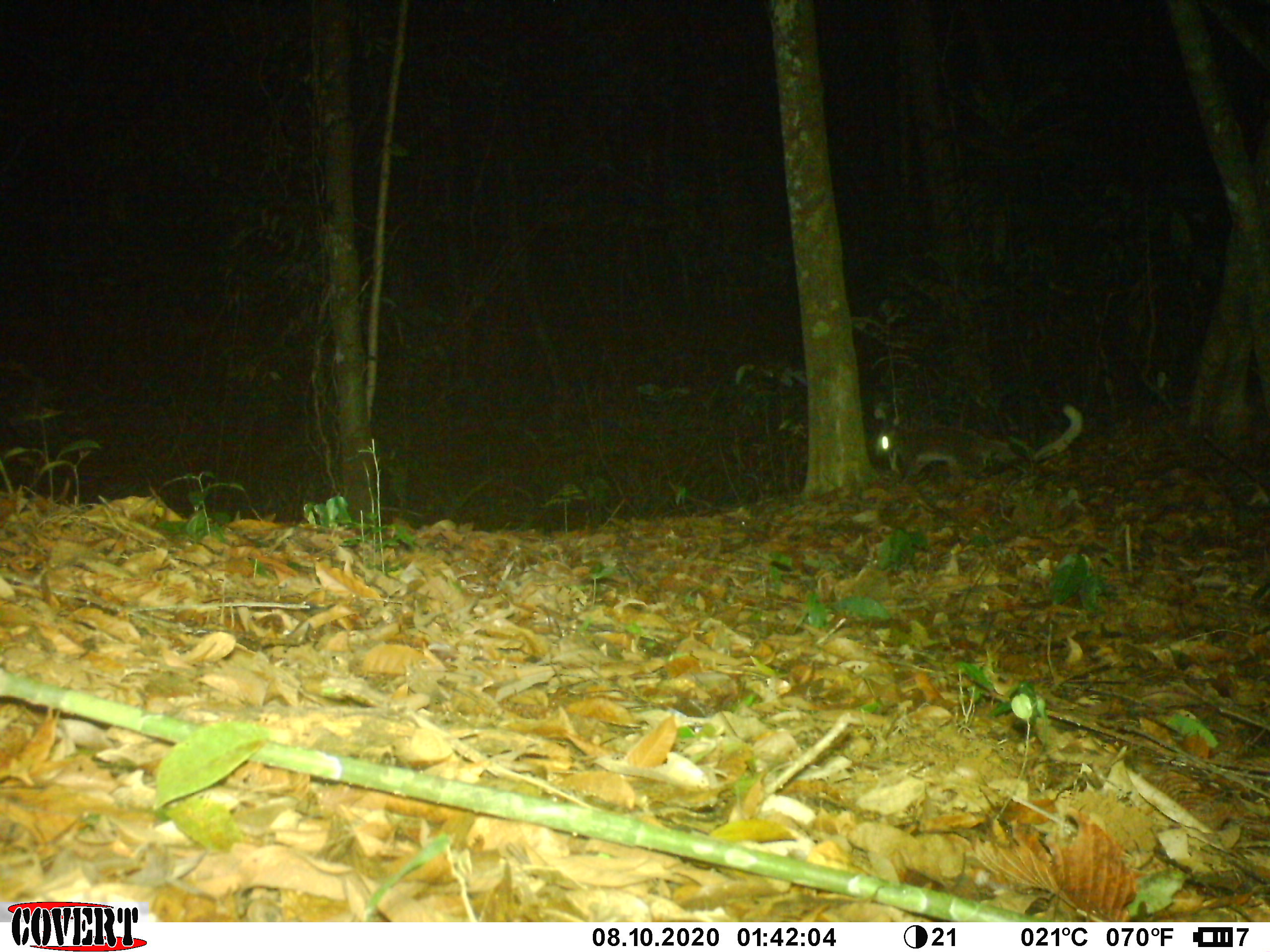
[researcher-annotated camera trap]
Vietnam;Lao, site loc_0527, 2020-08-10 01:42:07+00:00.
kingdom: Animalia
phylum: Chordata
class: Mammalia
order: Carnivora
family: Viverridae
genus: Paguma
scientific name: Paguma larvata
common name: masked palm civet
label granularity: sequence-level